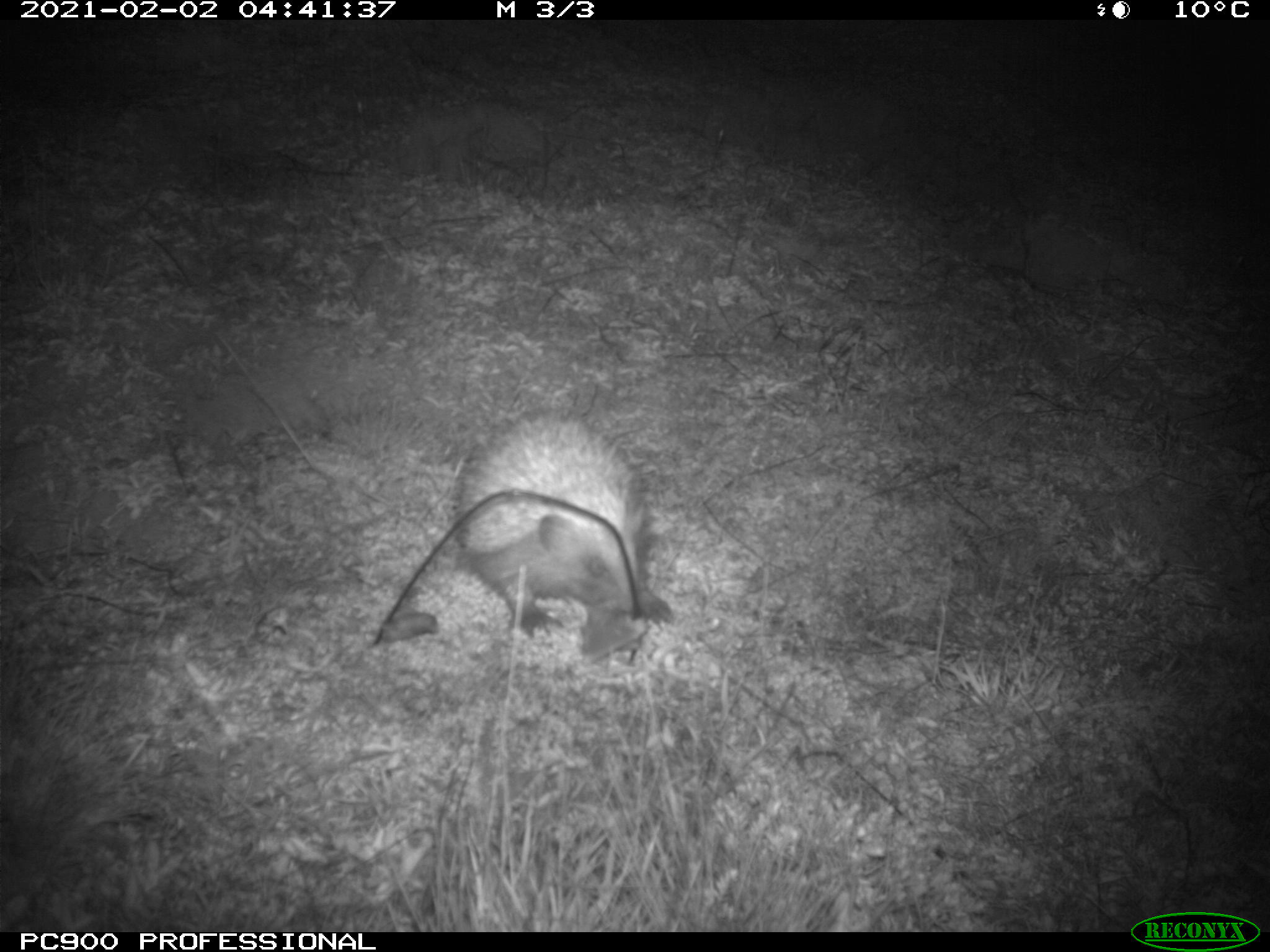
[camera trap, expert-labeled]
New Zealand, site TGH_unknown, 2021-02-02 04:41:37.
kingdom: Animalia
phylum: Chordata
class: Mammalia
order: Eulipotyphla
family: Erinaceidae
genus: Erinaceus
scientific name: Erinaceus europaeus europaeus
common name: european hedgehog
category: hedgehog